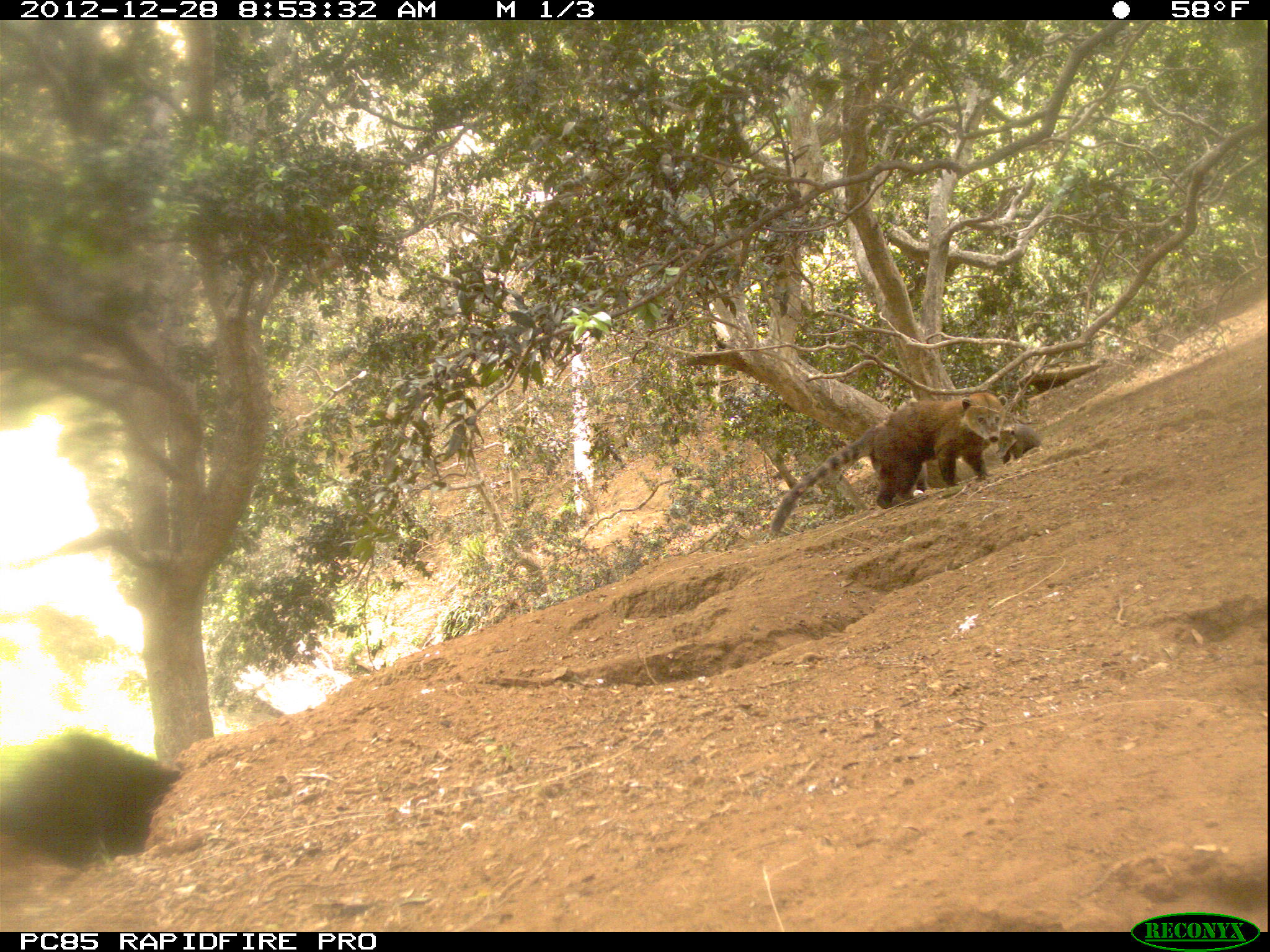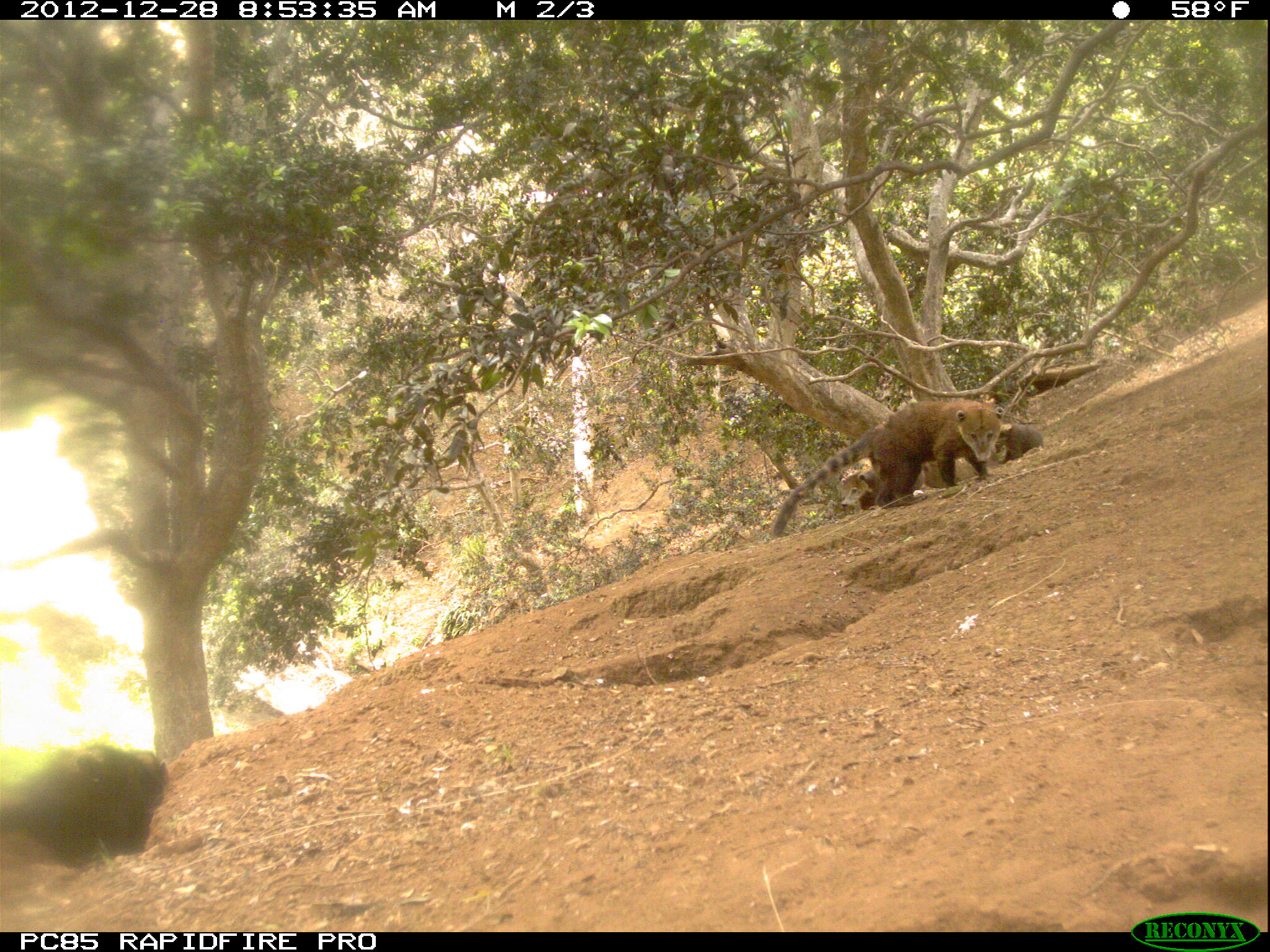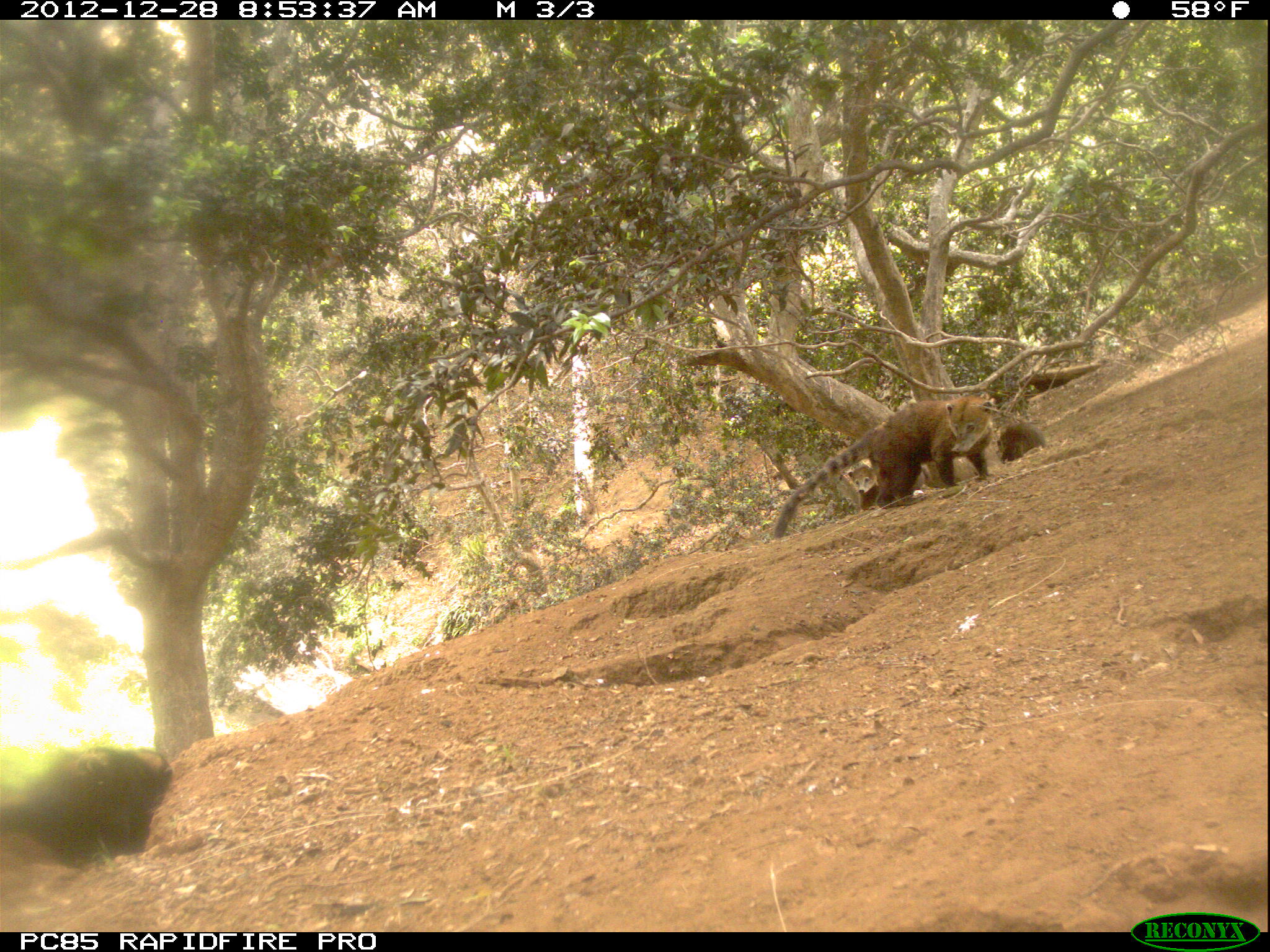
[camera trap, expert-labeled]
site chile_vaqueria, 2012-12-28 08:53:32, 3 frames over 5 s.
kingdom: Animalia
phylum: Chordata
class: Mammalia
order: Carnivora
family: Procyonidae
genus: Nasua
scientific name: Nasua nasua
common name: coati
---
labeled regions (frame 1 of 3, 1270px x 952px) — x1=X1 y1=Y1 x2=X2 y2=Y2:
coati: x1=770 y1=387 x2=1034 y2=534; x1=0 y1=731 x2=180 y2=878; x1=990 y1=421 x2=1047 y2=466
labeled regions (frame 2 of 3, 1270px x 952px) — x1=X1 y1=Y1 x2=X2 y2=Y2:
coati: x1=770 y1=394 x2=998 y2=532; x1=0 y1=741 x2=166 y2=873; x1=827 y1=454 x2=884 y2=517; x1=990 y1=412 x2=1042 y2=470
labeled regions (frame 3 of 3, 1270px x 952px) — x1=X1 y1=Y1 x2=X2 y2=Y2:
coati: x1=770 y1=390 x2=1002 y2=536; x1=0 y1=742 x2=172 y2=878; x1=981 y1=413 x2=1037 y2=470; x1=838 y1=454 x2=886 y2=517